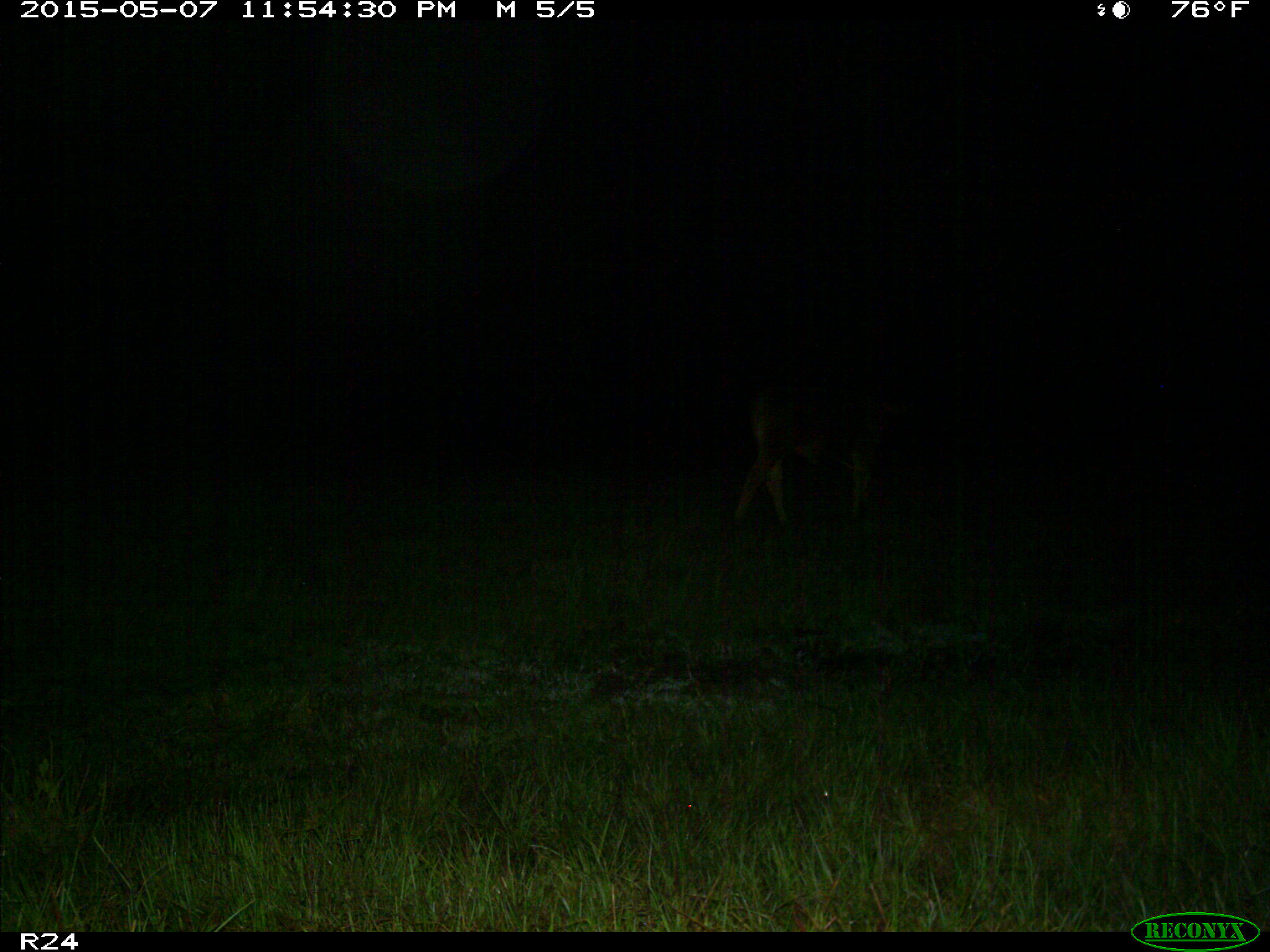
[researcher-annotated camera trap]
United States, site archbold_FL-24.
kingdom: Animalia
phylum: Chordata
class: Mammalia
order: Artiodactyla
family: Bovidae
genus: Bos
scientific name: Bos taurus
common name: domestic cow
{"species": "Bos taurus (domestic cow)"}